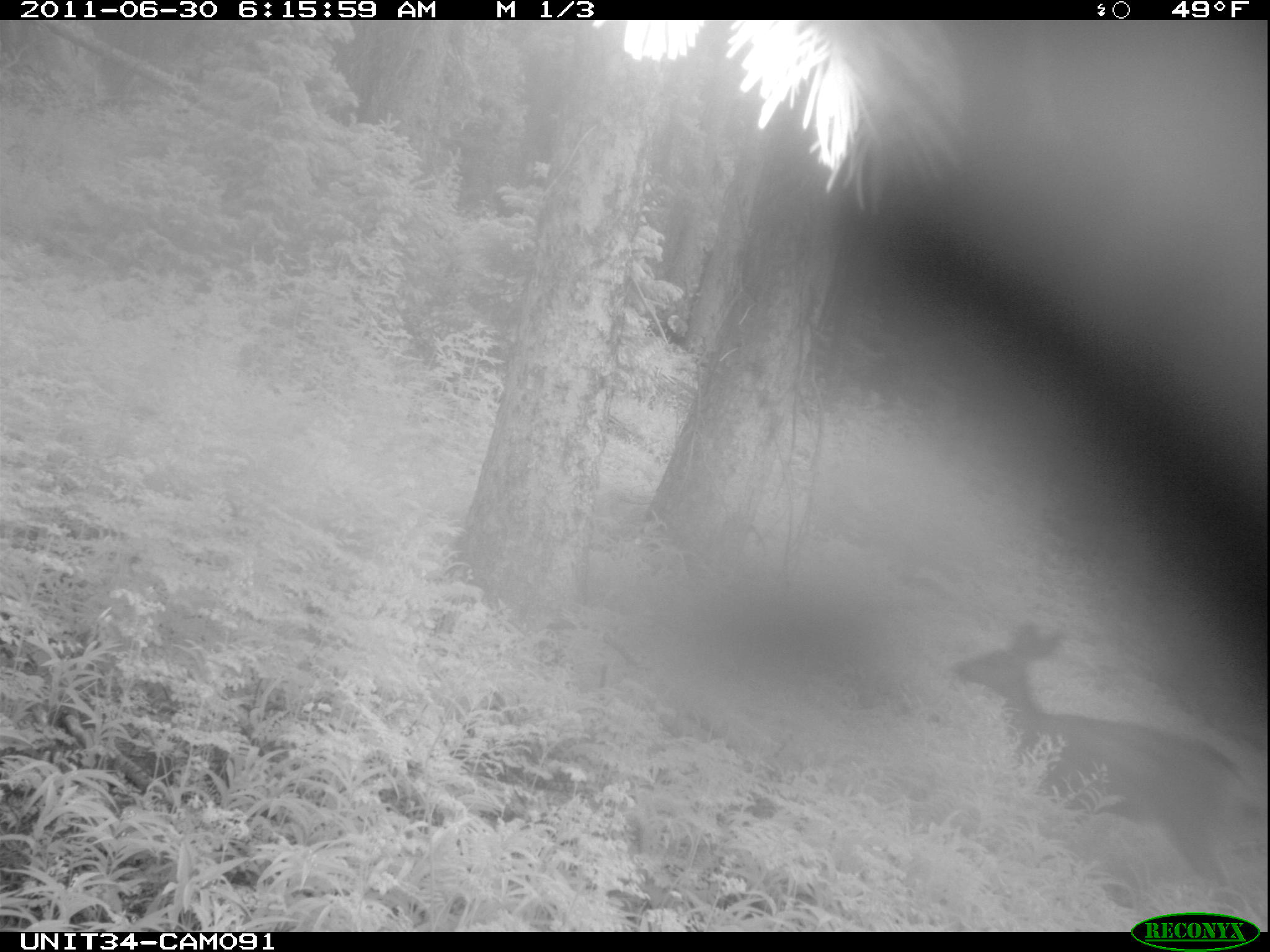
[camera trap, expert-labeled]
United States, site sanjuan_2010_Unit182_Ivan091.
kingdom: Animalia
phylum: Chordata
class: Mammalia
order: Artiodactyla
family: Cervidae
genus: Odocoileus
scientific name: Odocoileus hemionus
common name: mule deer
Odocoileus hemionus (mule deer).